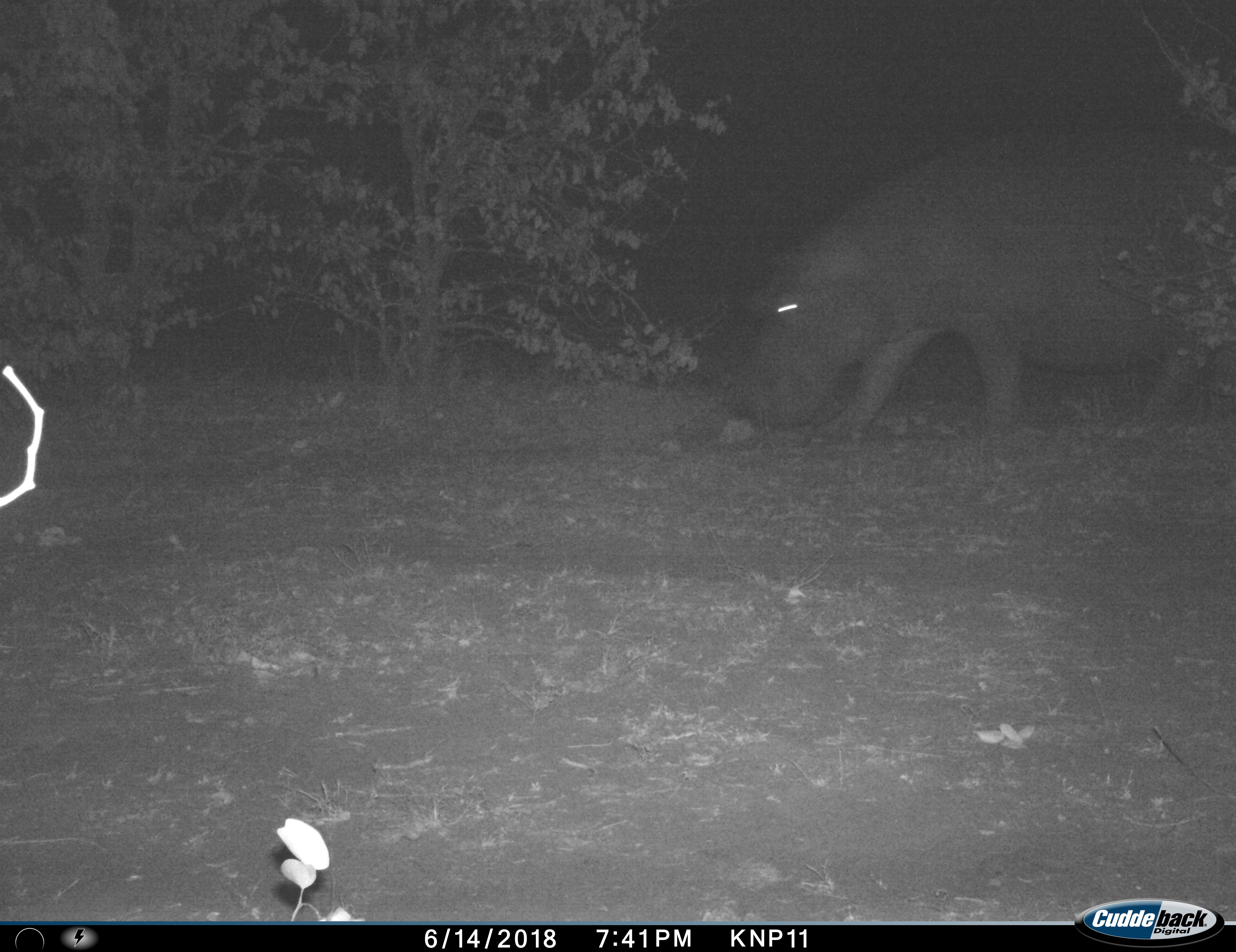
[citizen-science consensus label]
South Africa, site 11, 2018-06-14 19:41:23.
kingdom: Animalia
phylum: Chordata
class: Mammalia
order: Artiodactyla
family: Hippopotamidae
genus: Hippopotamus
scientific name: Hippopotamus amphibius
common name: hippopotamus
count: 1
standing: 0%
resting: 0%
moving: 70%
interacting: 0%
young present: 0%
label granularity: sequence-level